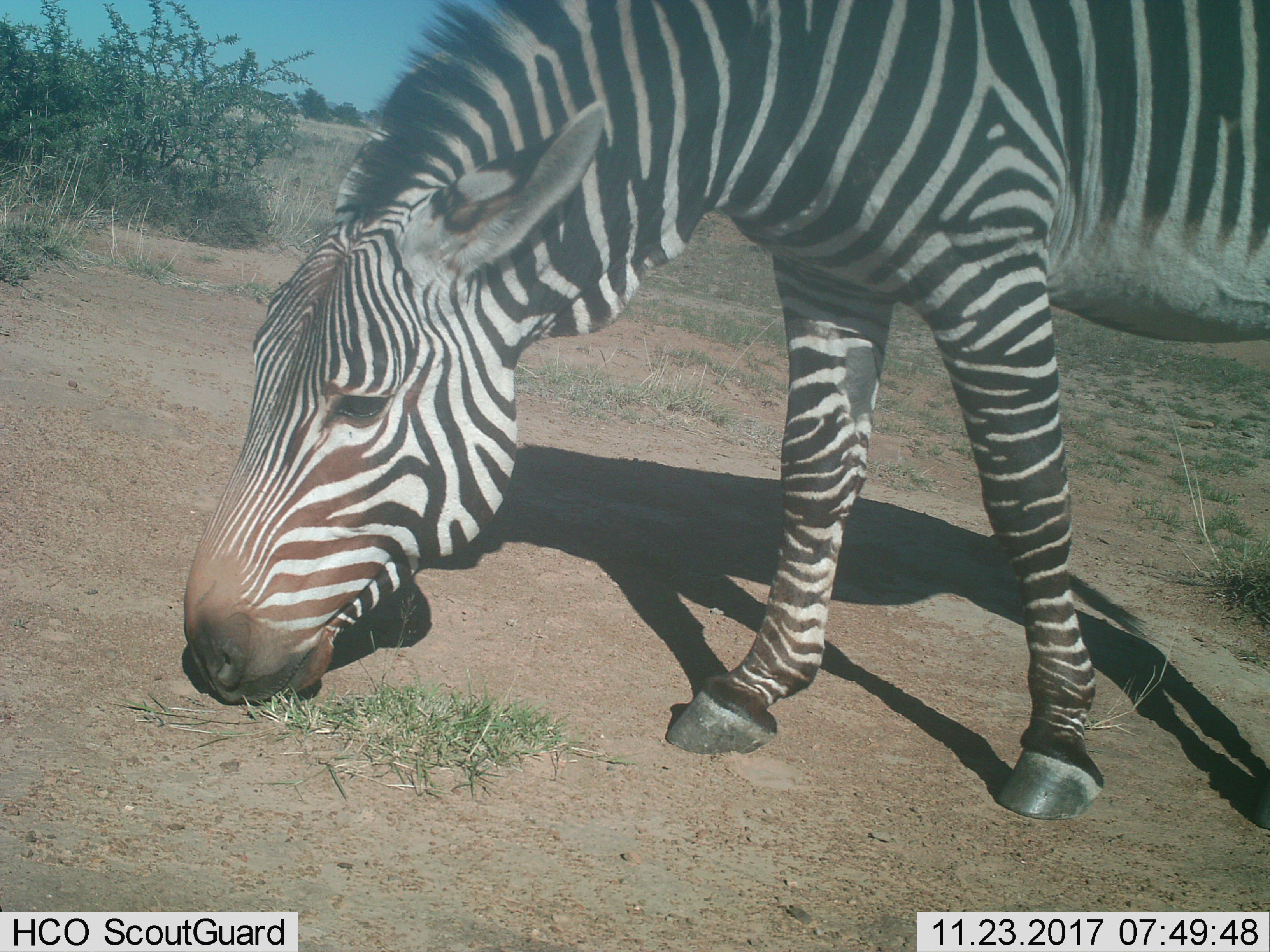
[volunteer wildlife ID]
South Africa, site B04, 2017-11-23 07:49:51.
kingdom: Animalia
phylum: Chordata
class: Mammalia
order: Perissodactyla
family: Equidae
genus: Equus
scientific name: Equus zebra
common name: mountain zebra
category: zebramountain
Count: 1.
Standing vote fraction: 43%.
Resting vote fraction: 0%.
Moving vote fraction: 14%.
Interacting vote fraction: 0%.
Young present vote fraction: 0%.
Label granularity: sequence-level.